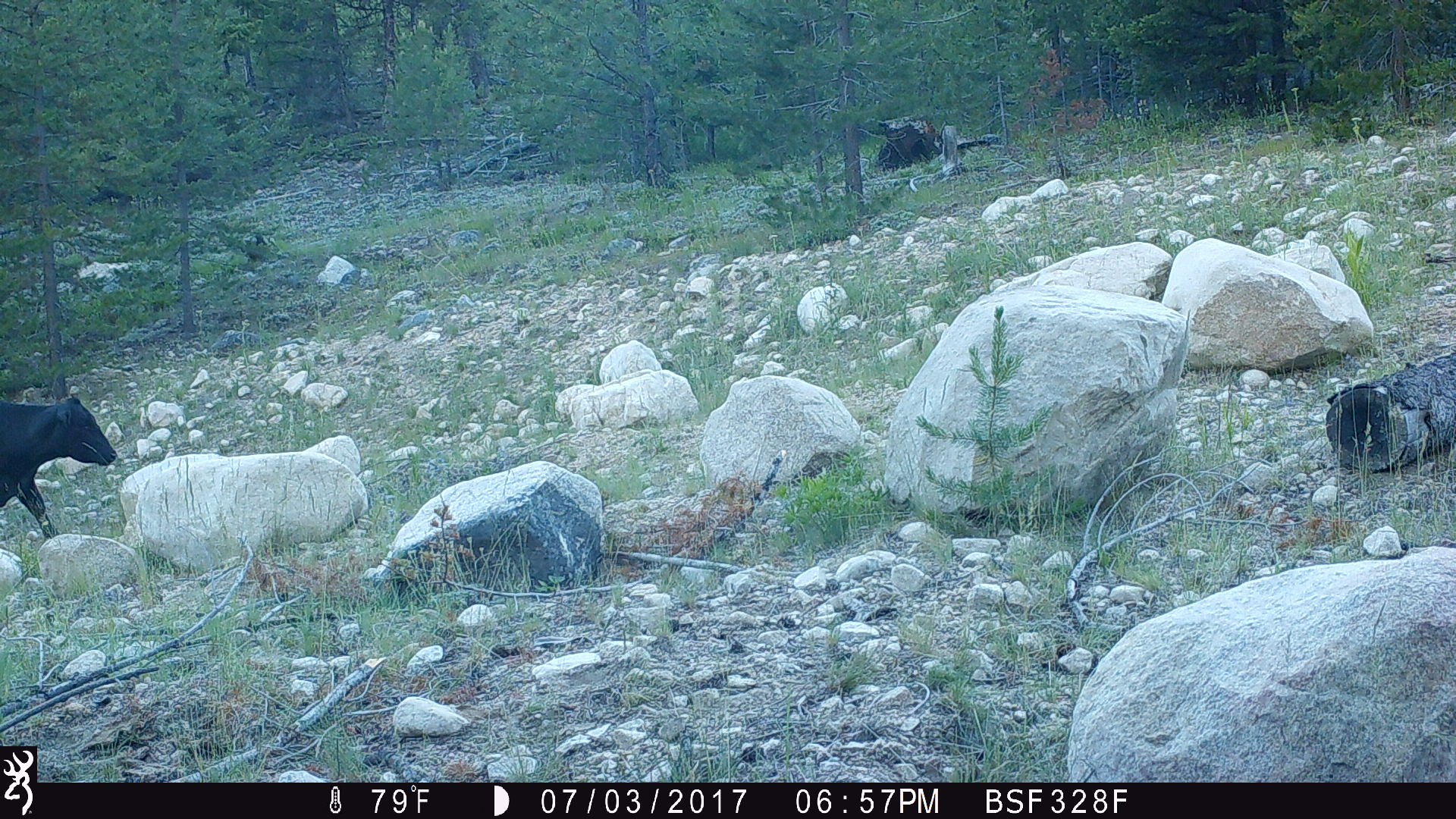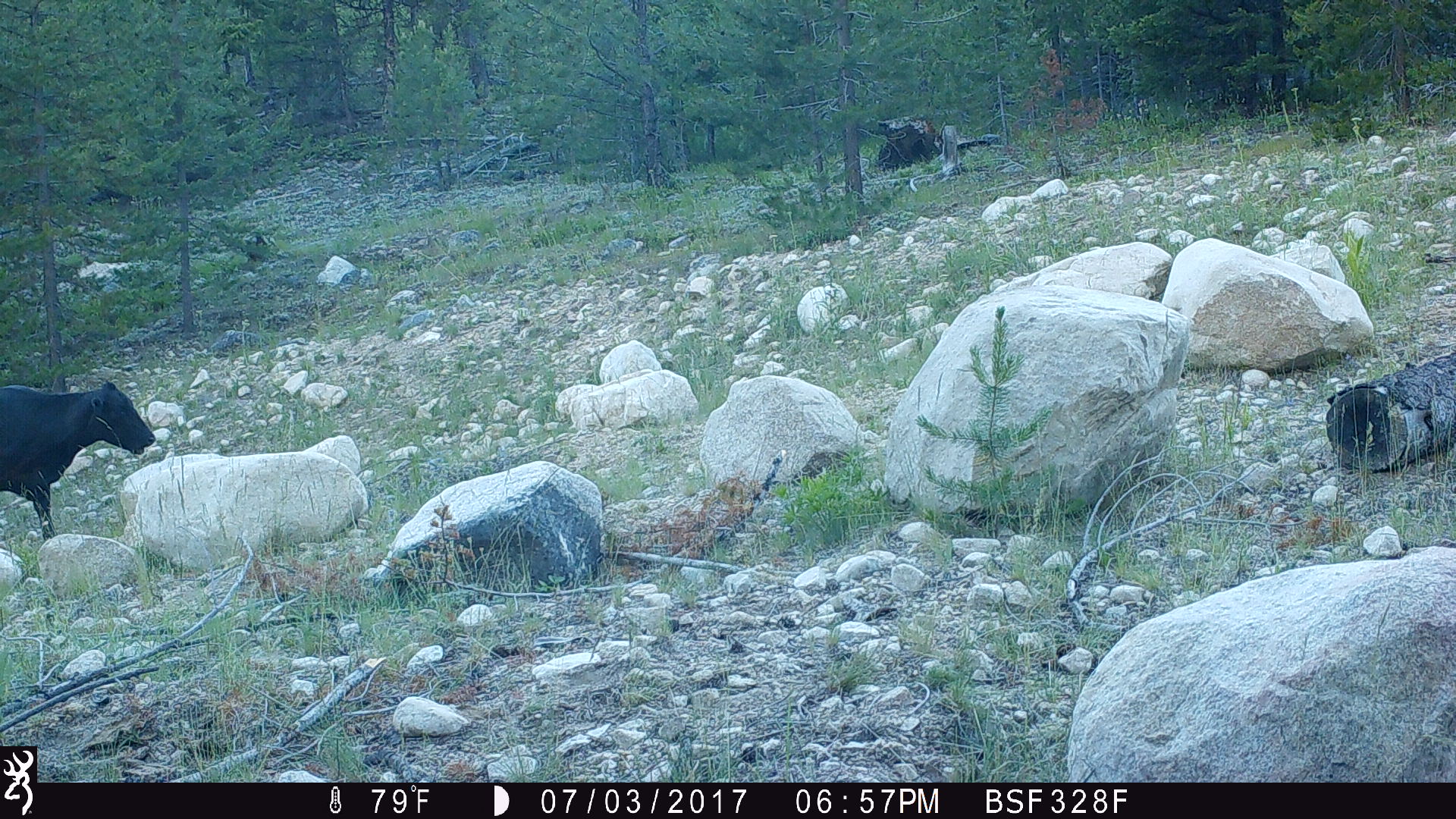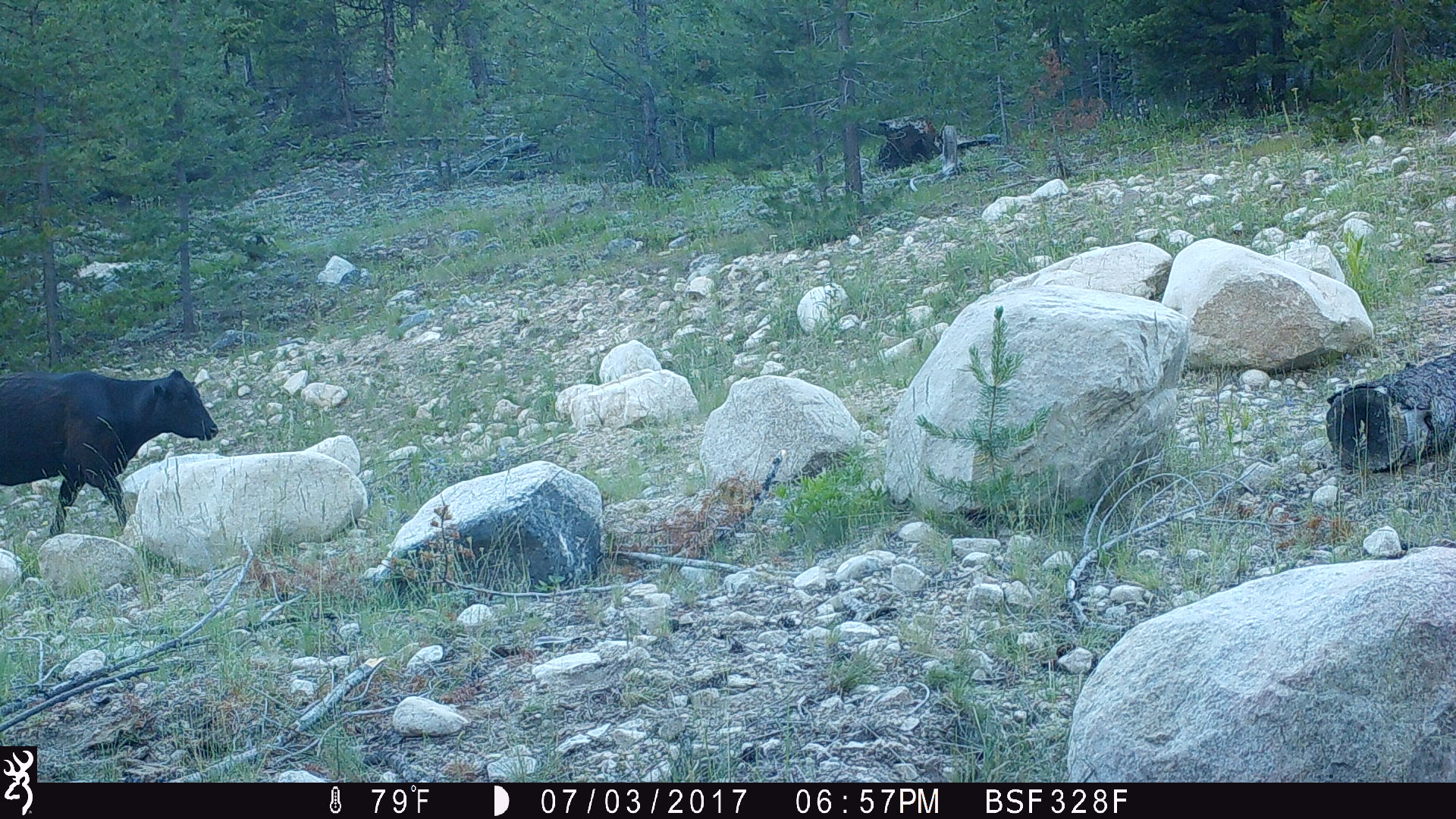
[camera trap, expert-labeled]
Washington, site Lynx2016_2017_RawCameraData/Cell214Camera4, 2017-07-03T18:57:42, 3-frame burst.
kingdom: Animalia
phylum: Chordata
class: Mammalia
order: Artiodactyla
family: Bovidae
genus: Bos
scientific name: Bos taurus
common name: domestic cattle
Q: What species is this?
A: Domestic cattle (Bos taurus).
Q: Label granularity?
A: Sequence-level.